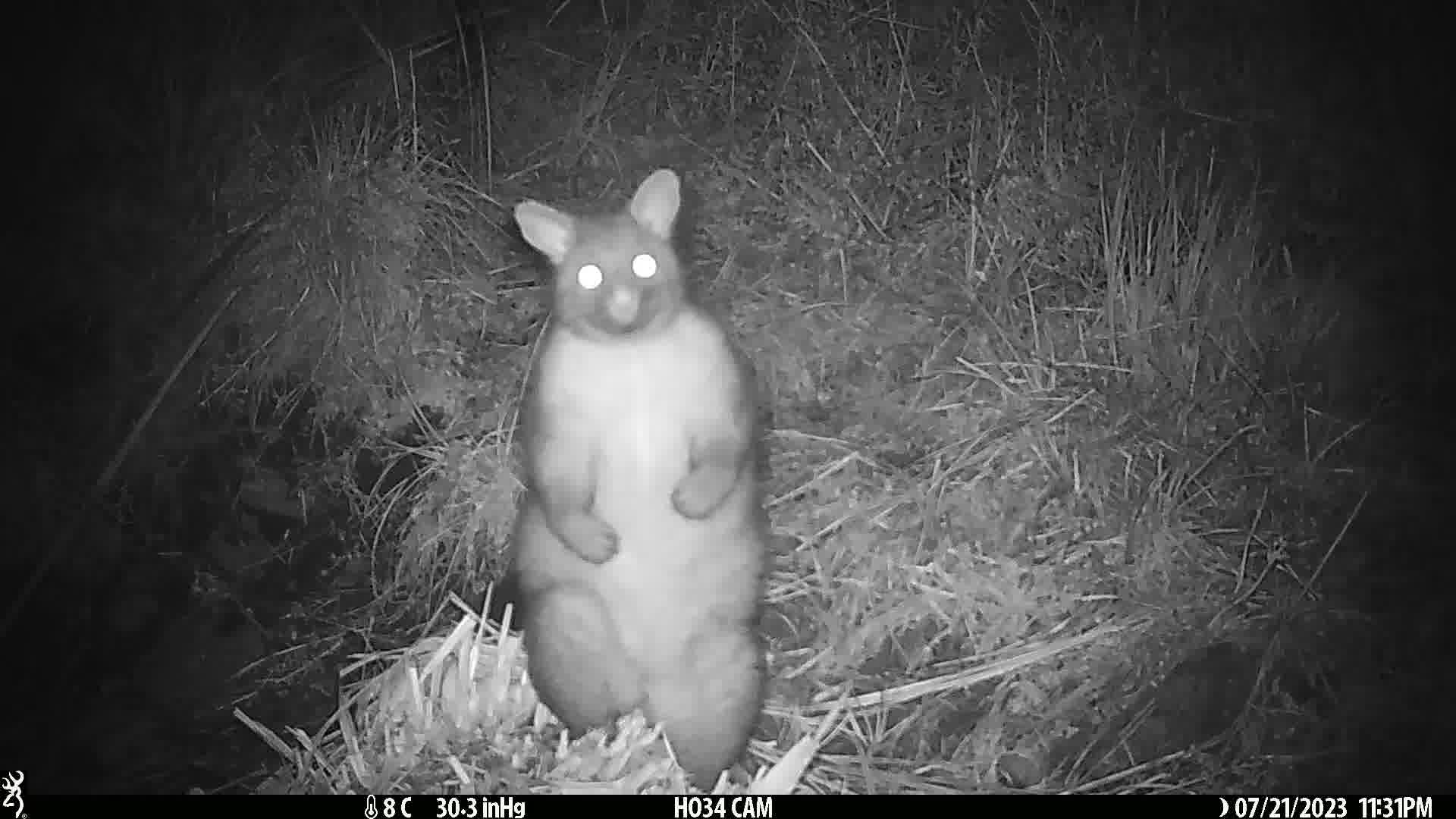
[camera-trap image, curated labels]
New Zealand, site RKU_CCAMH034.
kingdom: Animalia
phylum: Chordata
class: Mammalia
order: Diprotodontia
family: Phalangeridae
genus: Trichosurus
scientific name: Trichosurus vulpecula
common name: common brushtail possum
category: possum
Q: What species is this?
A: Possum (common brushtail possum) (Trichosurus vulpecula).